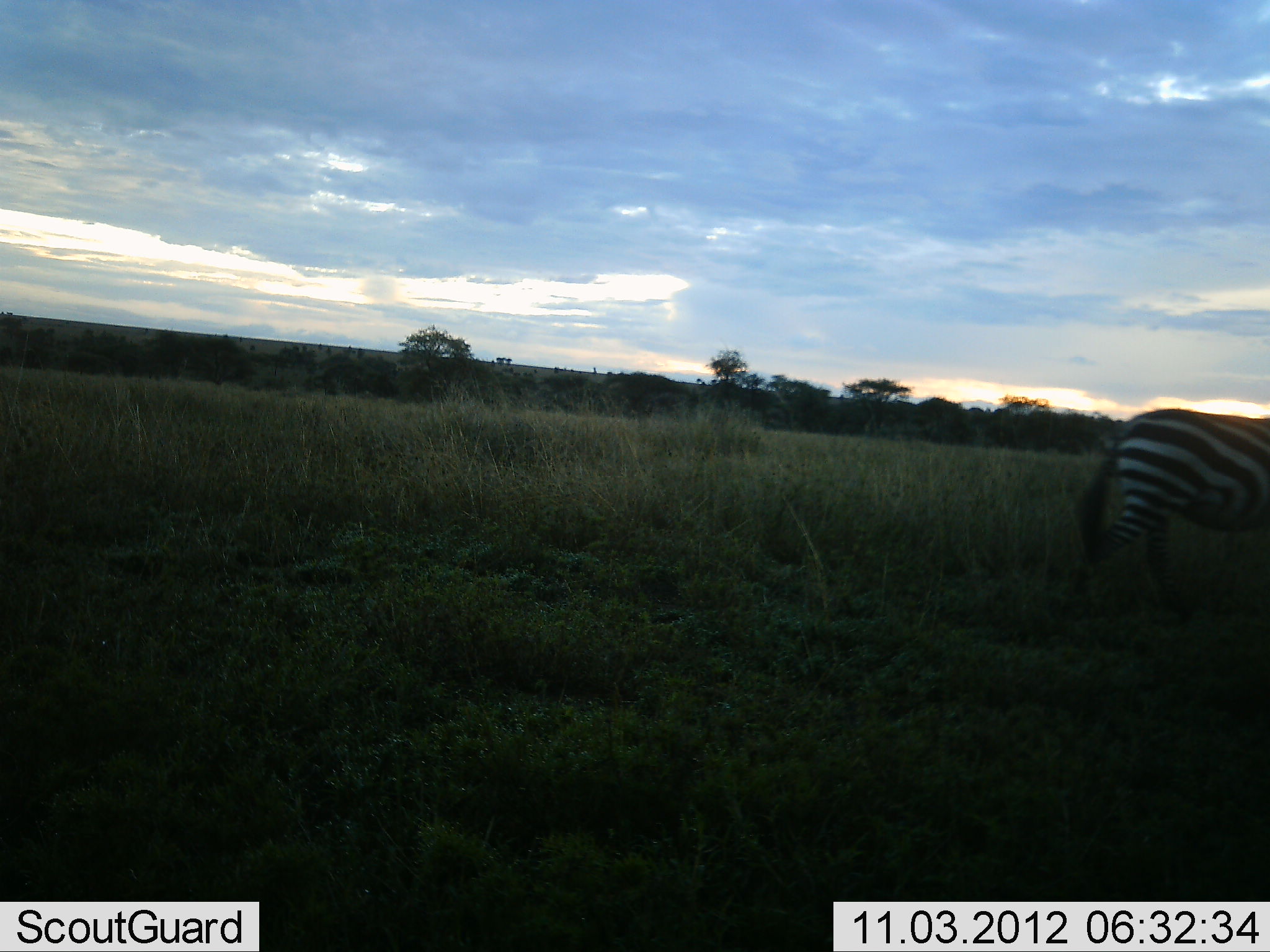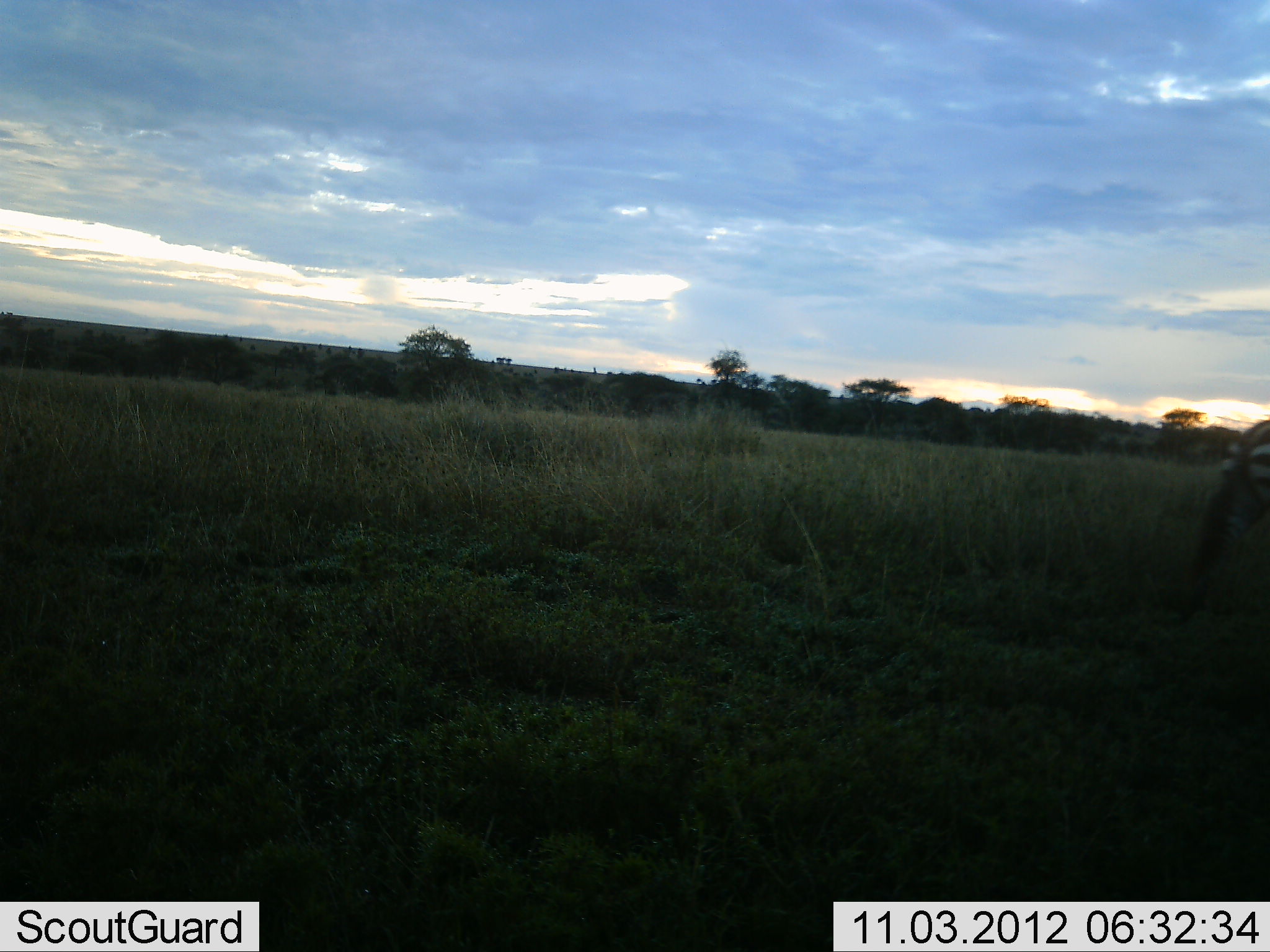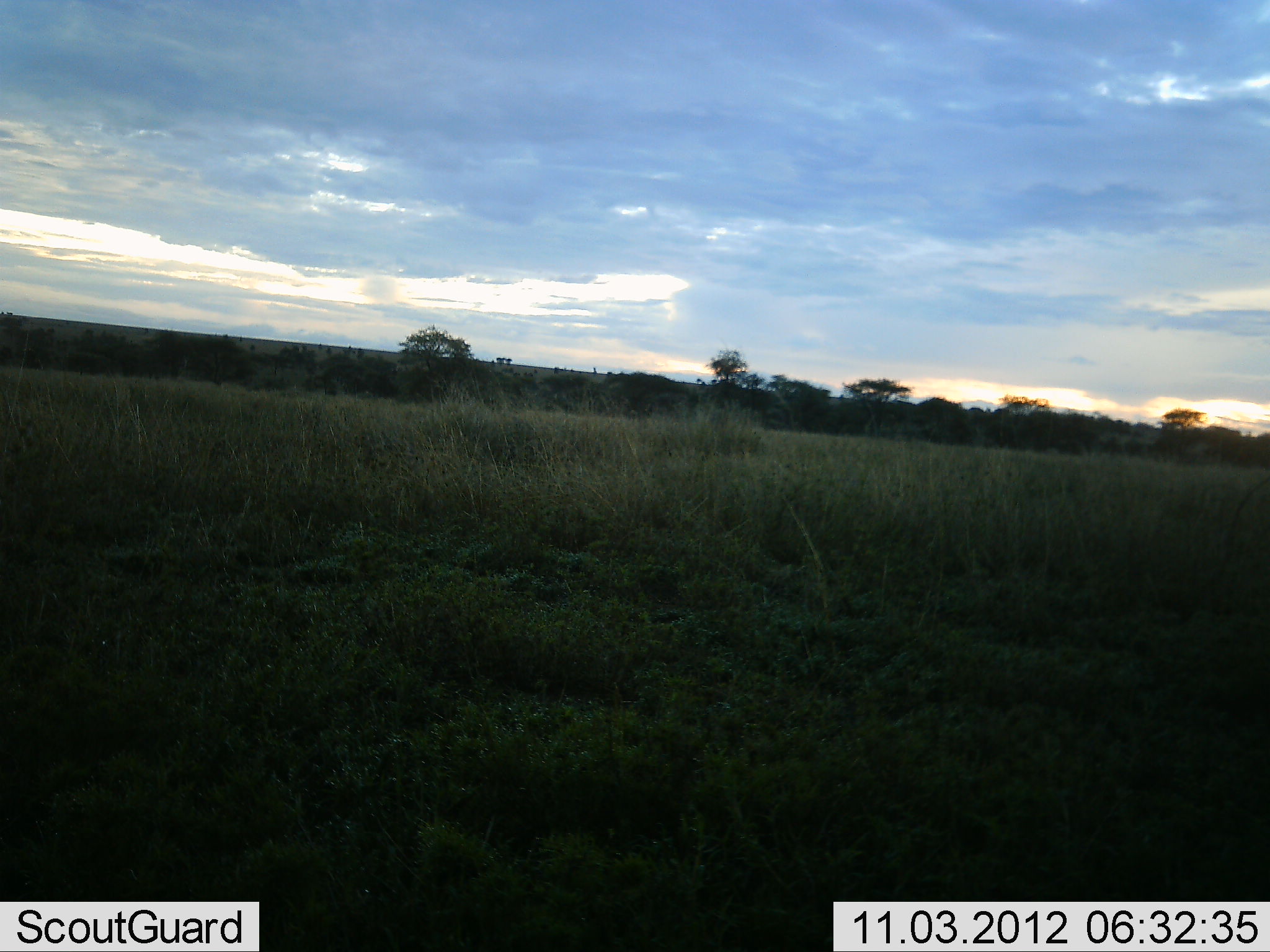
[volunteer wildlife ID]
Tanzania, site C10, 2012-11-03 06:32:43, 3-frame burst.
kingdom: Animalia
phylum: Chordata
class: Mammalia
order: Perissodactyla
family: Equidae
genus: Equus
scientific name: Equus quagga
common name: plains zebra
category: zebra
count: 1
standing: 10%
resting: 0%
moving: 90%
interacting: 0%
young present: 0%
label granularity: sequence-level